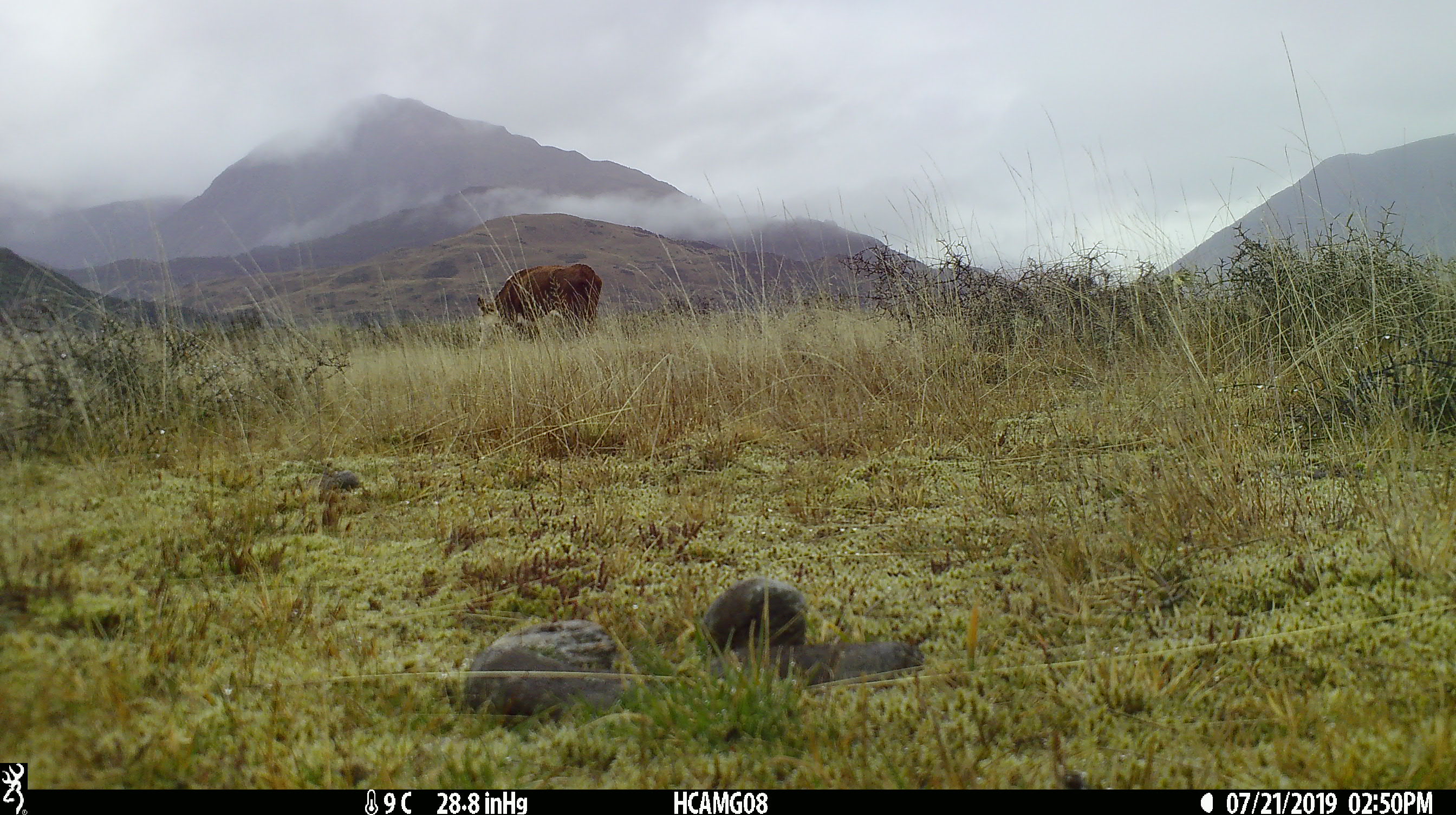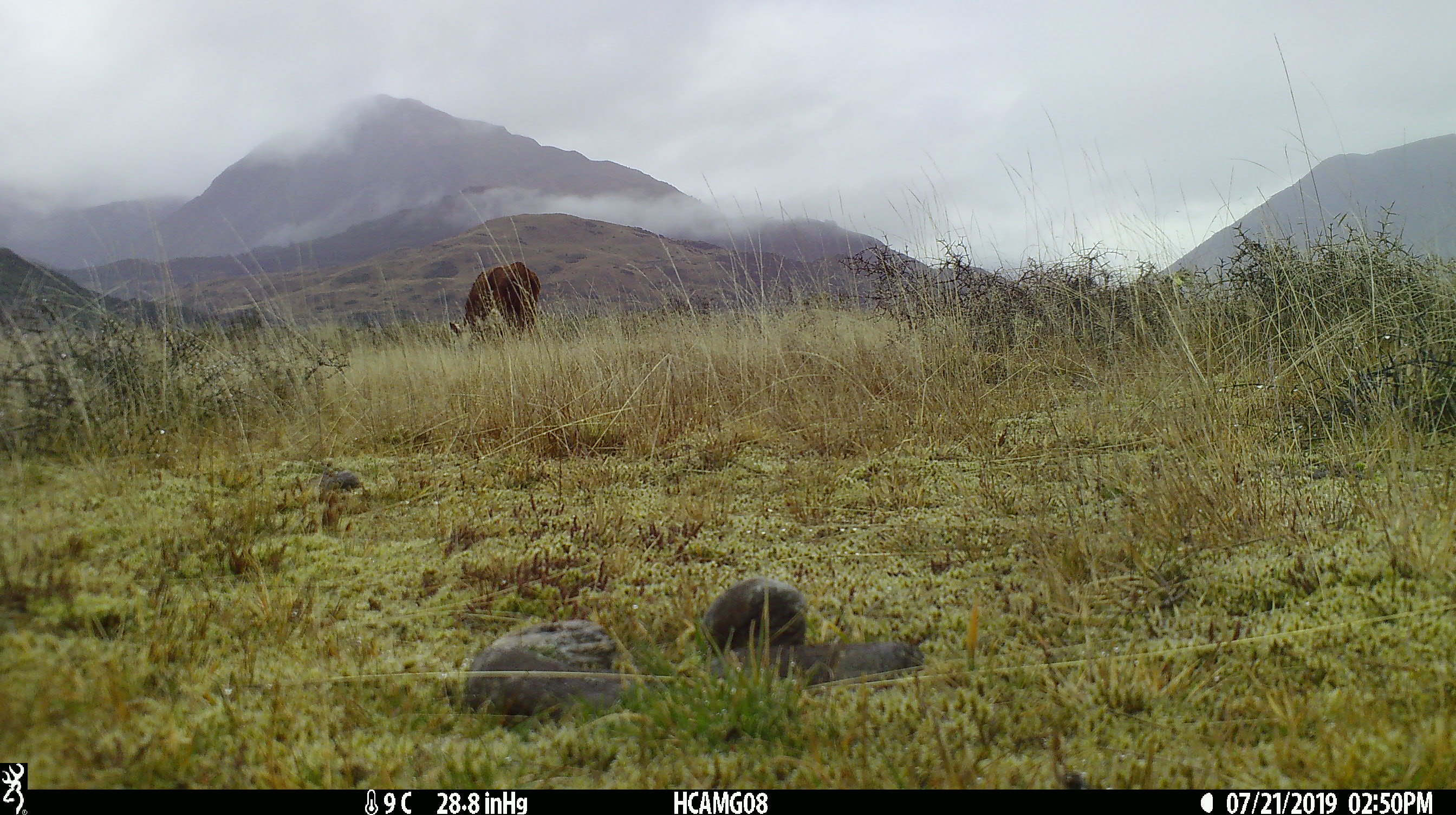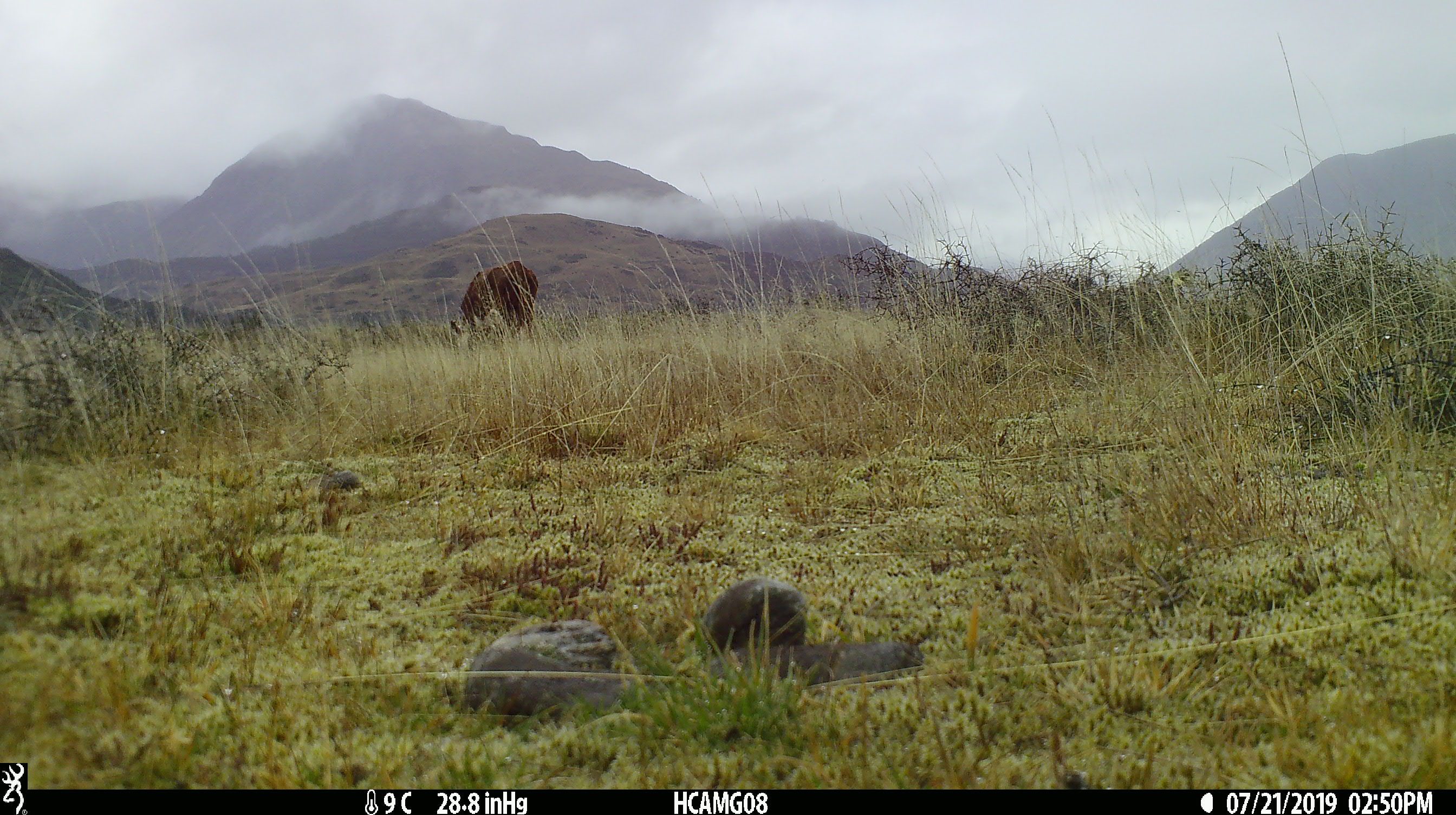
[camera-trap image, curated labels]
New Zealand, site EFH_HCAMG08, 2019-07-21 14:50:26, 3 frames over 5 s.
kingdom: Animalia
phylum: Chordata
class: Mammalia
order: Artiodactyla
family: Bovidae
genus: Bos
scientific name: Bos taurus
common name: domestic cow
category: cow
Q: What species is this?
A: Cow (domestic cow) (Bos taurus).